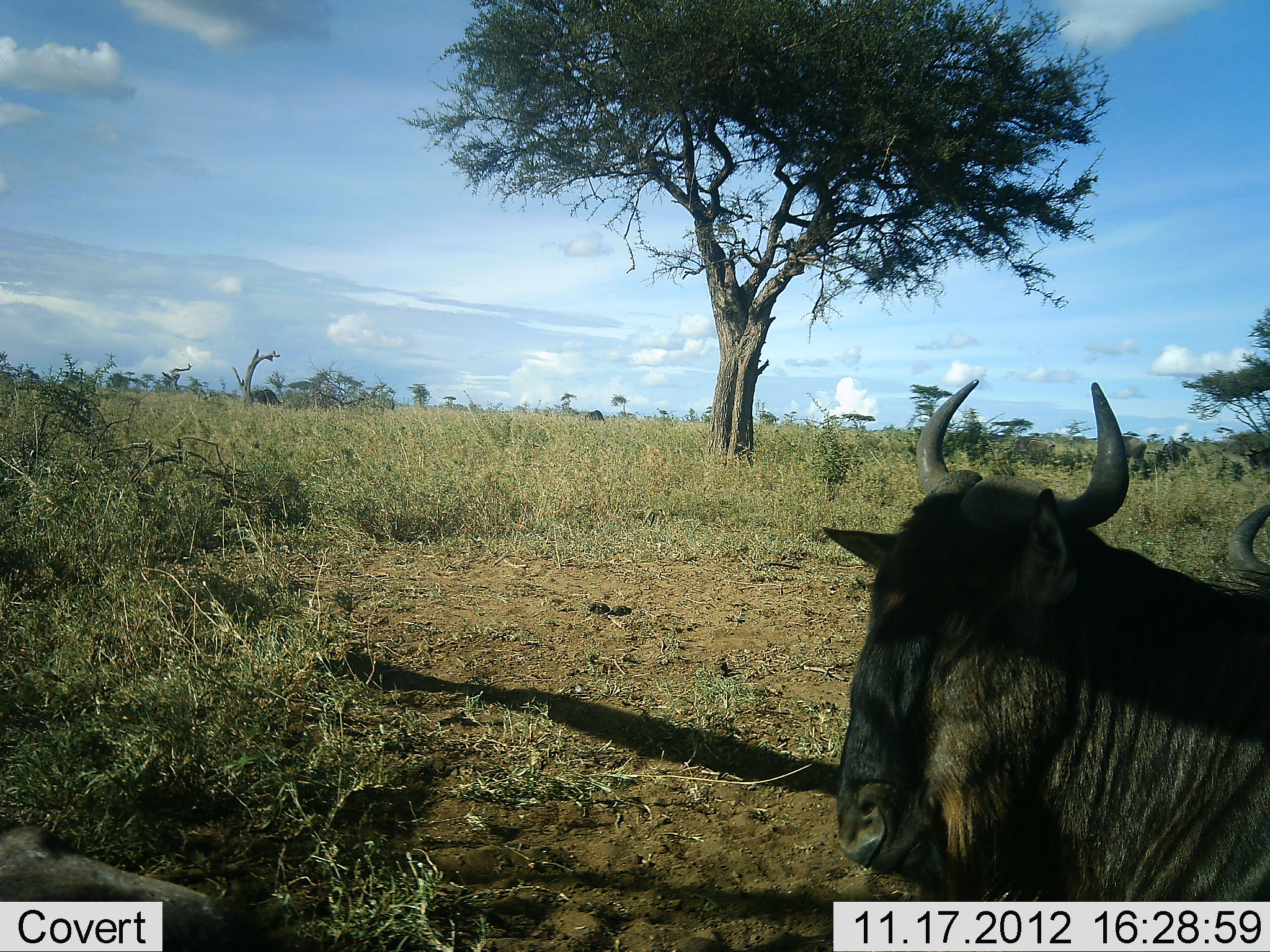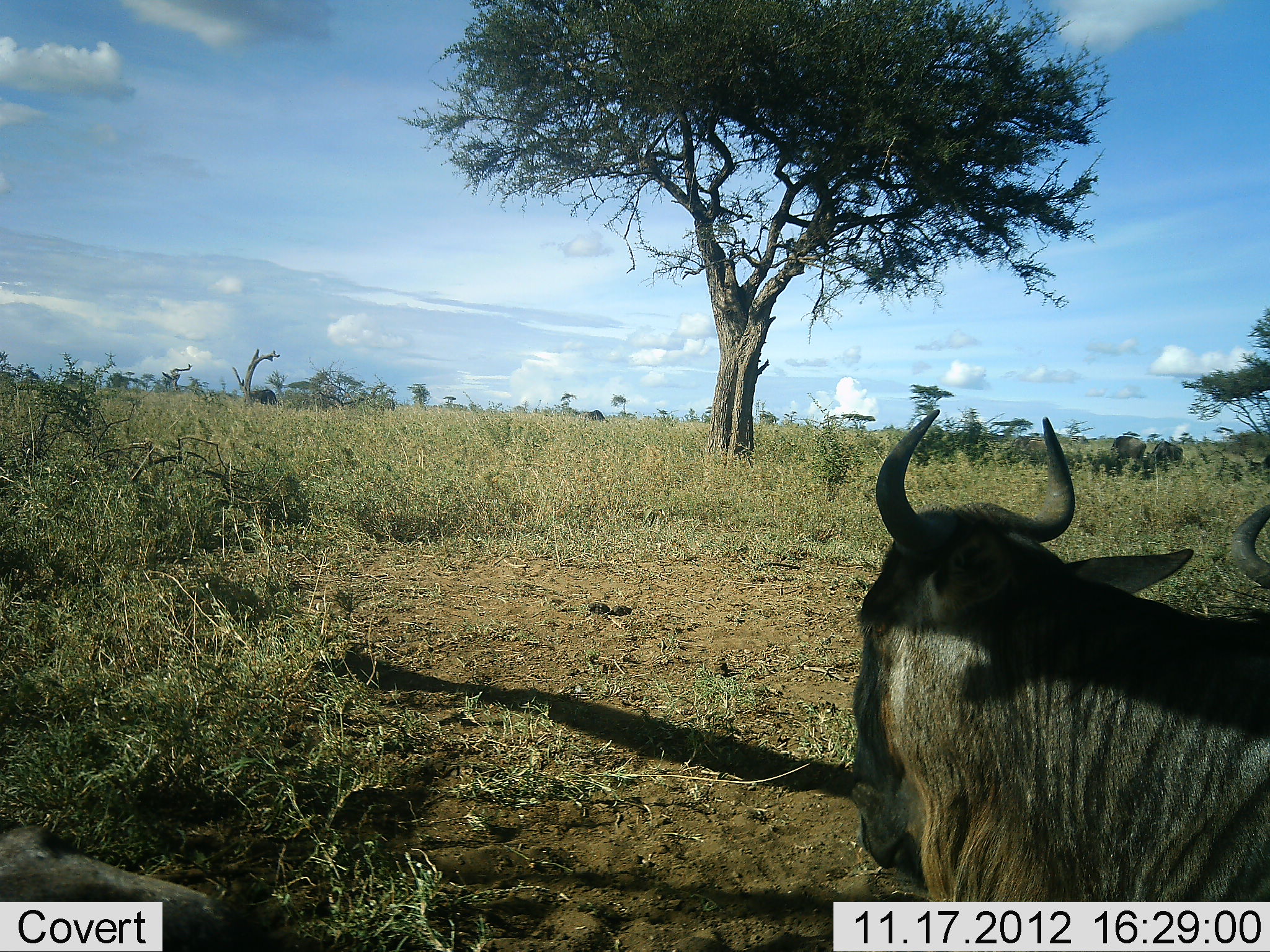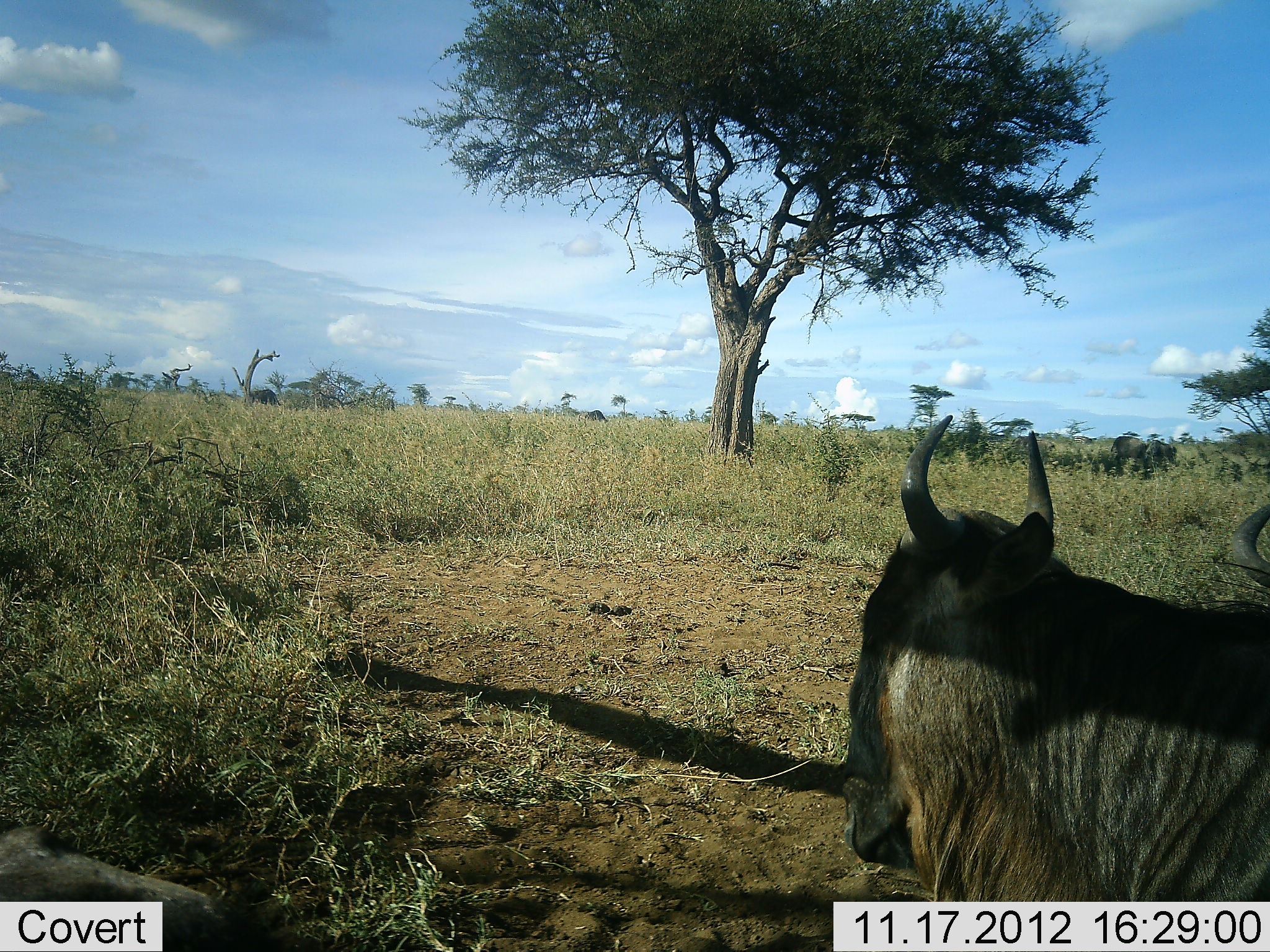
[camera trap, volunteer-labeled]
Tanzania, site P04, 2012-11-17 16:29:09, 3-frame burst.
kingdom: Animalia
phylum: Chordata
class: Mammalia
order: Artiodactyla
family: Bovidae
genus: Connochaetes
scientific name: Connochaetes taurinus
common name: blue wildebeest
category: wildebeest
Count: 6.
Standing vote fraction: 50%.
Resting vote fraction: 100%.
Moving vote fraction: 30%.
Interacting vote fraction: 10%.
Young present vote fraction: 0%.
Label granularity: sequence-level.